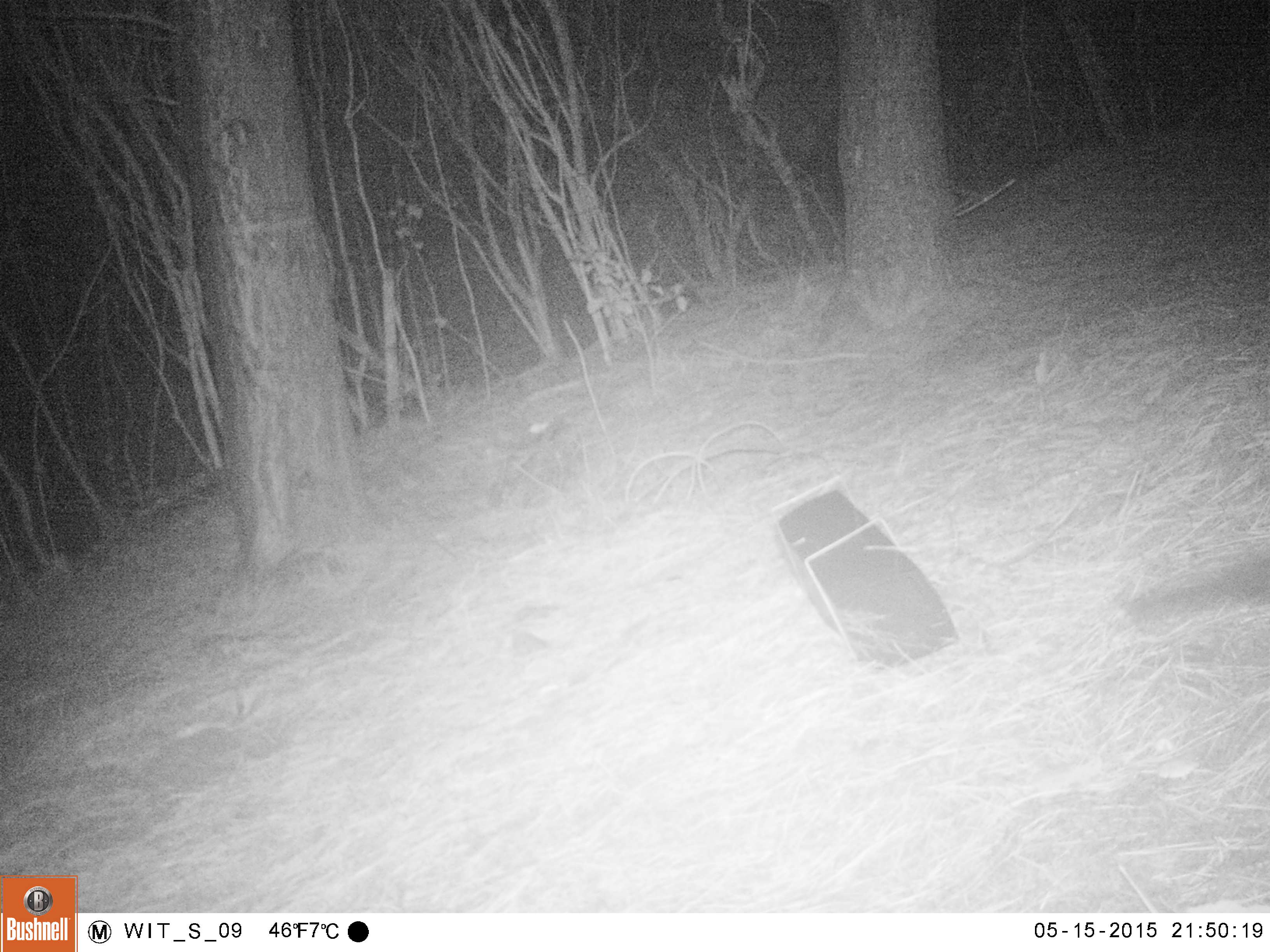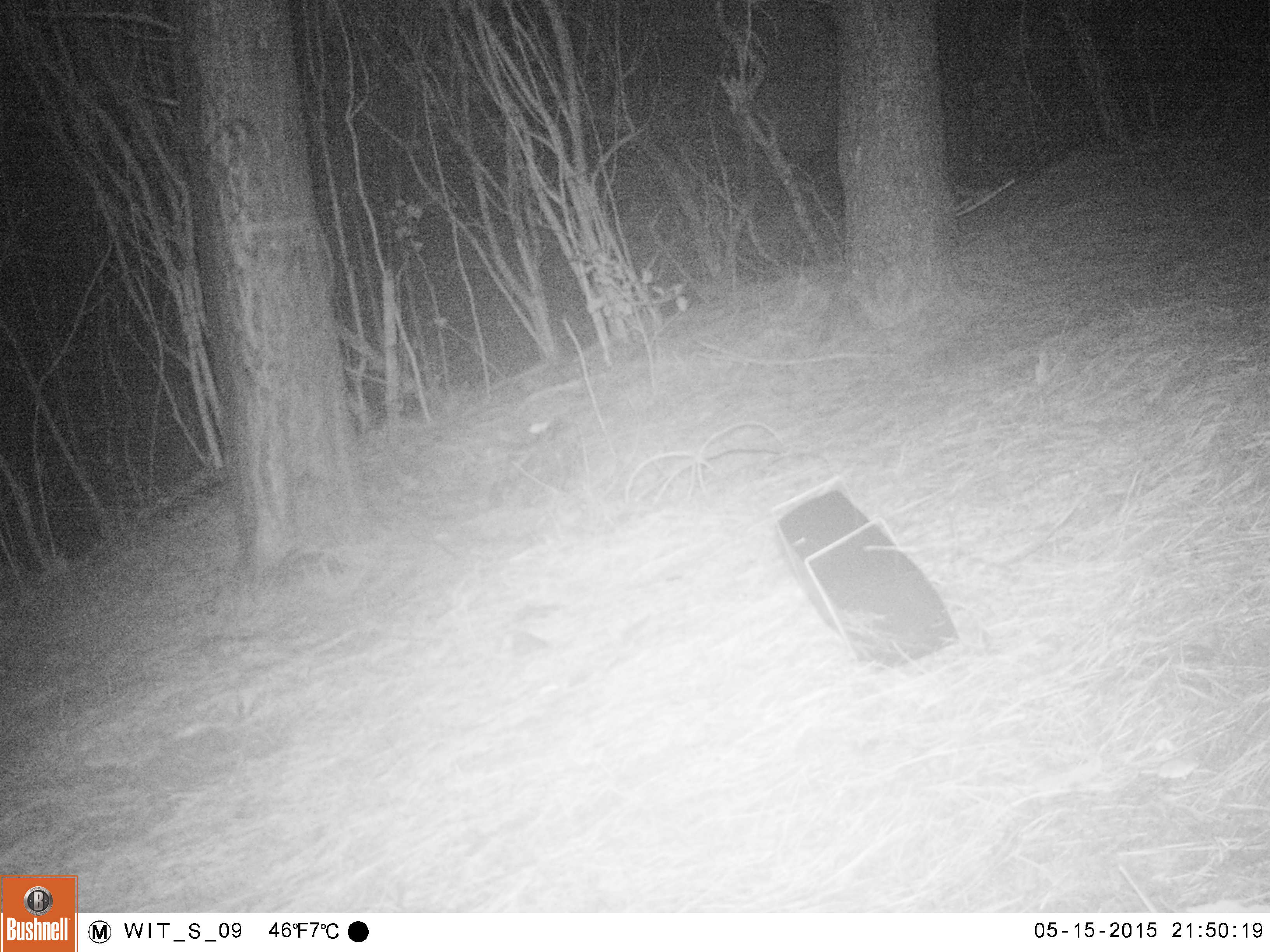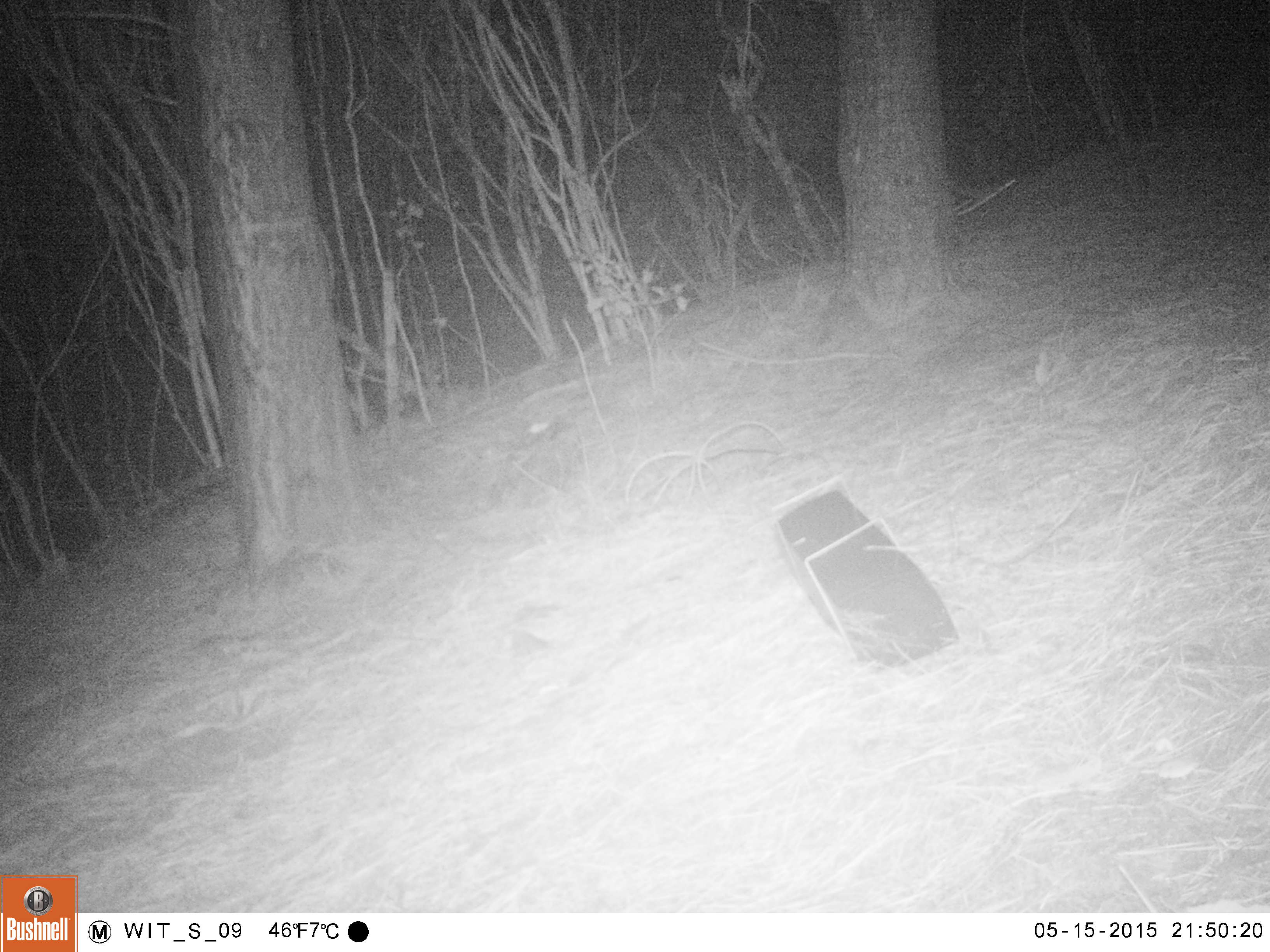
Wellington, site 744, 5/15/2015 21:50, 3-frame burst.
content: unidentified animal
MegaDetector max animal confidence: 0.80